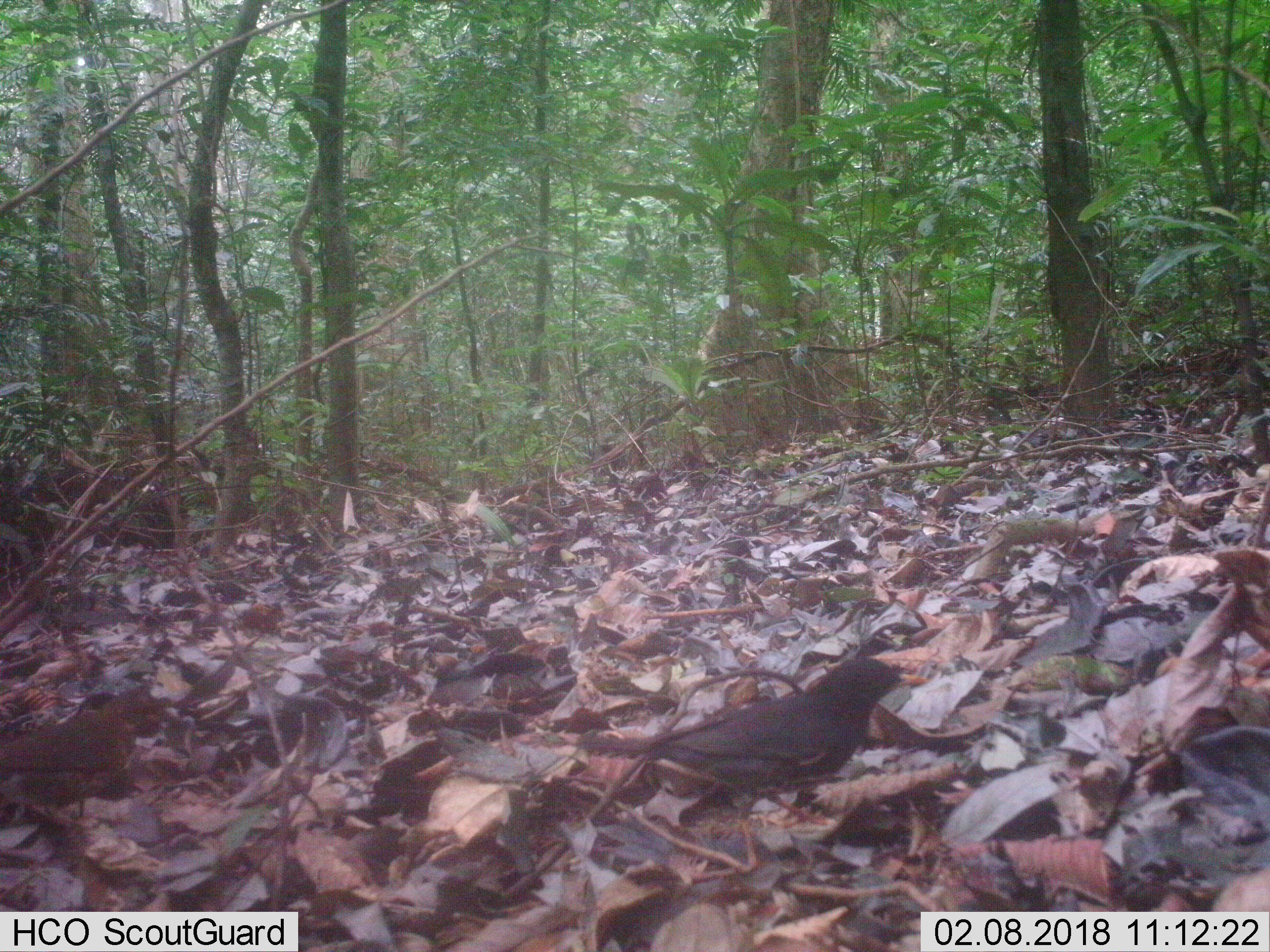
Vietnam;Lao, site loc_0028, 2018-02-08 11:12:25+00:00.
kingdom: Animalia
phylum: Chordata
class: Aves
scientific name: Aves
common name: bird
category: unidentified bird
Unidentified bird (bird) (Aves). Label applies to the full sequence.